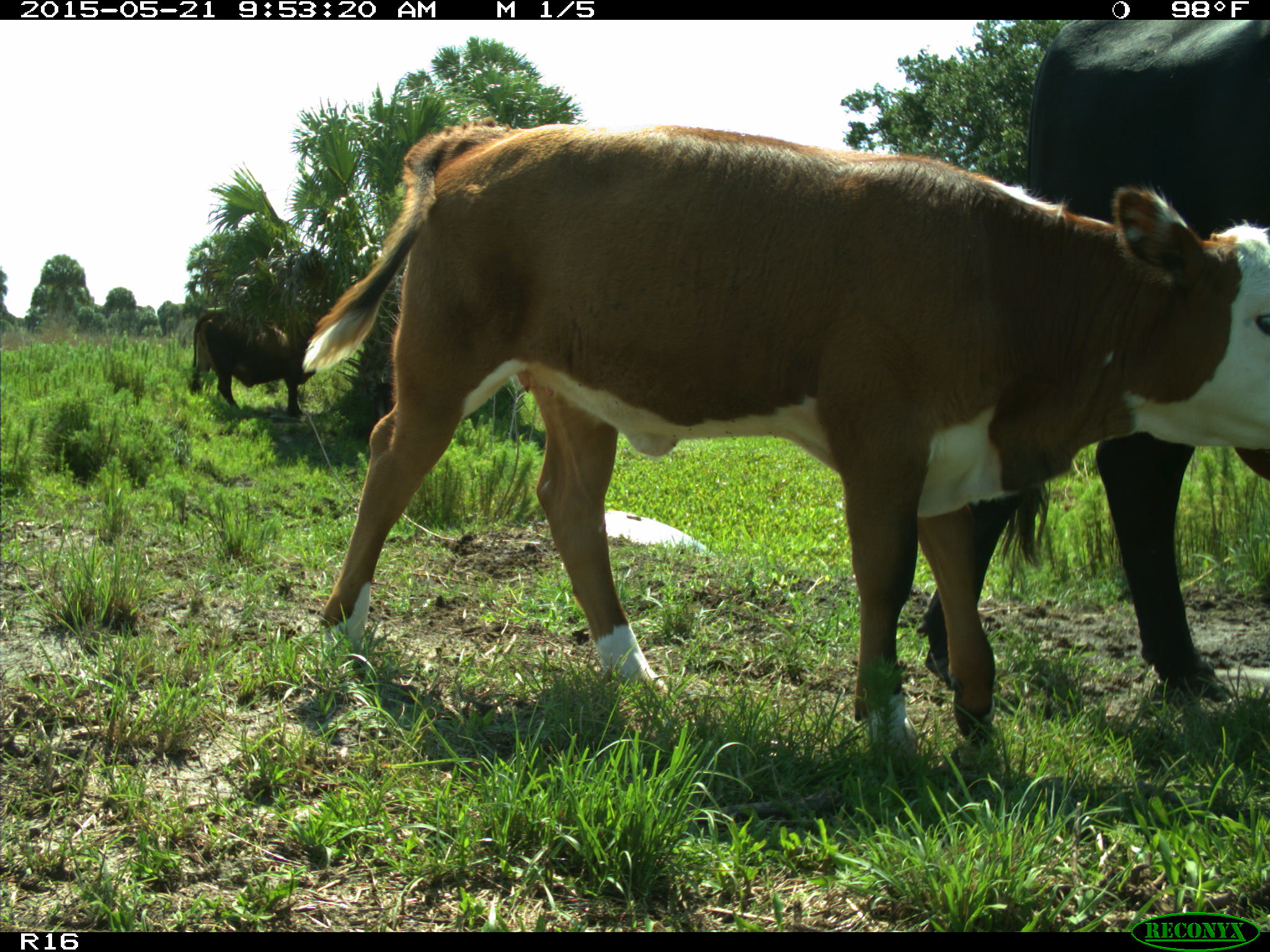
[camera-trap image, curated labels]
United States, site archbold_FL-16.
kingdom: Animalia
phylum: Chordata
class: Mammalia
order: Artiodactyla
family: Bovidae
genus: Bos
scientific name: Bos taurus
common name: domestic cow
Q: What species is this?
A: Bos taurus (domestic cow).